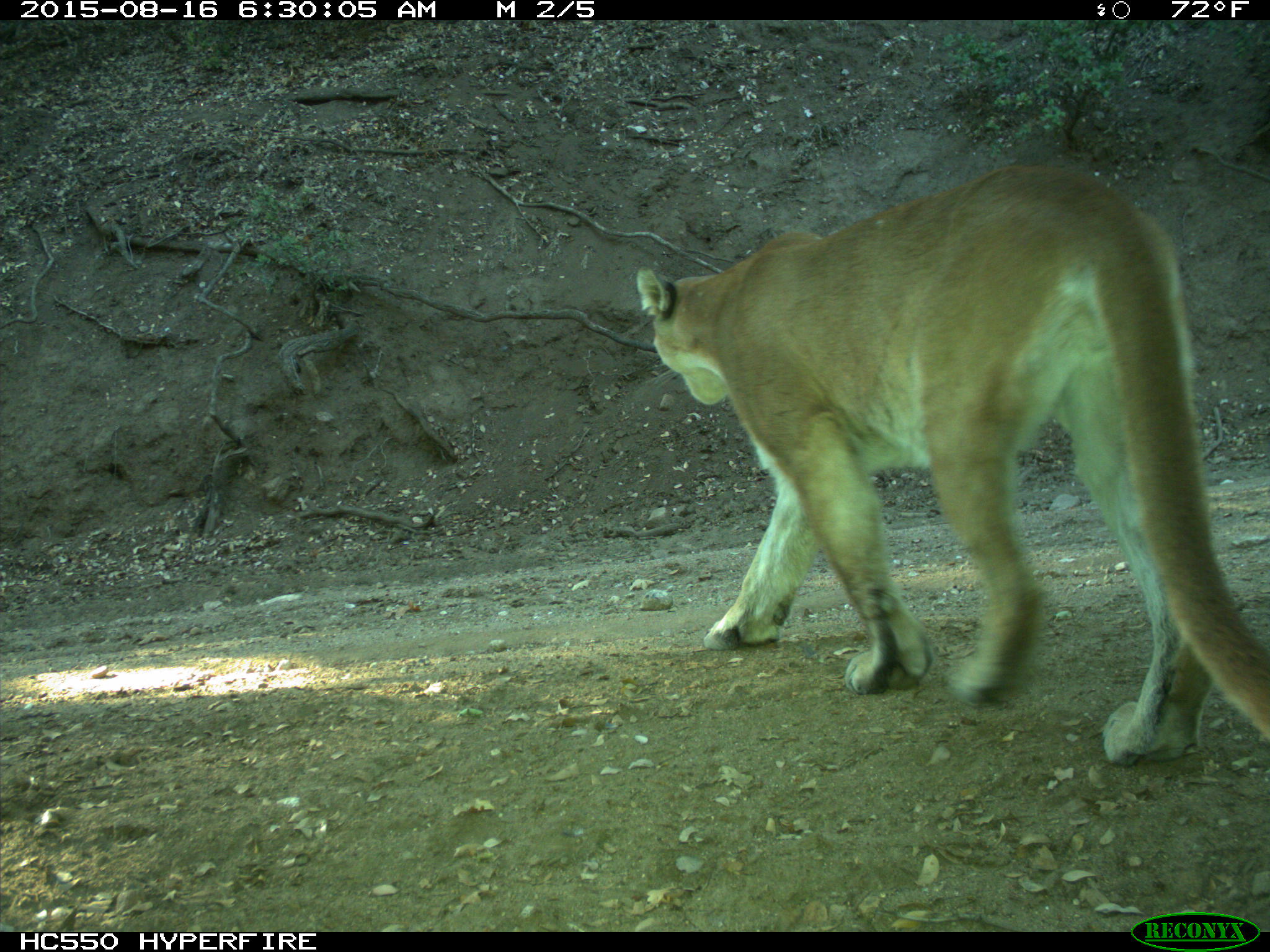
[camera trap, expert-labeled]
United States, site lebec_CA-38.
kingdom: Animalia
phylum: Chordata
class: Mammalia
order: Carnivora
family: Felidae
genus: Puma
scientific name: Puma concolor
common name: mountain lion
Puma concolor (mountain lion).